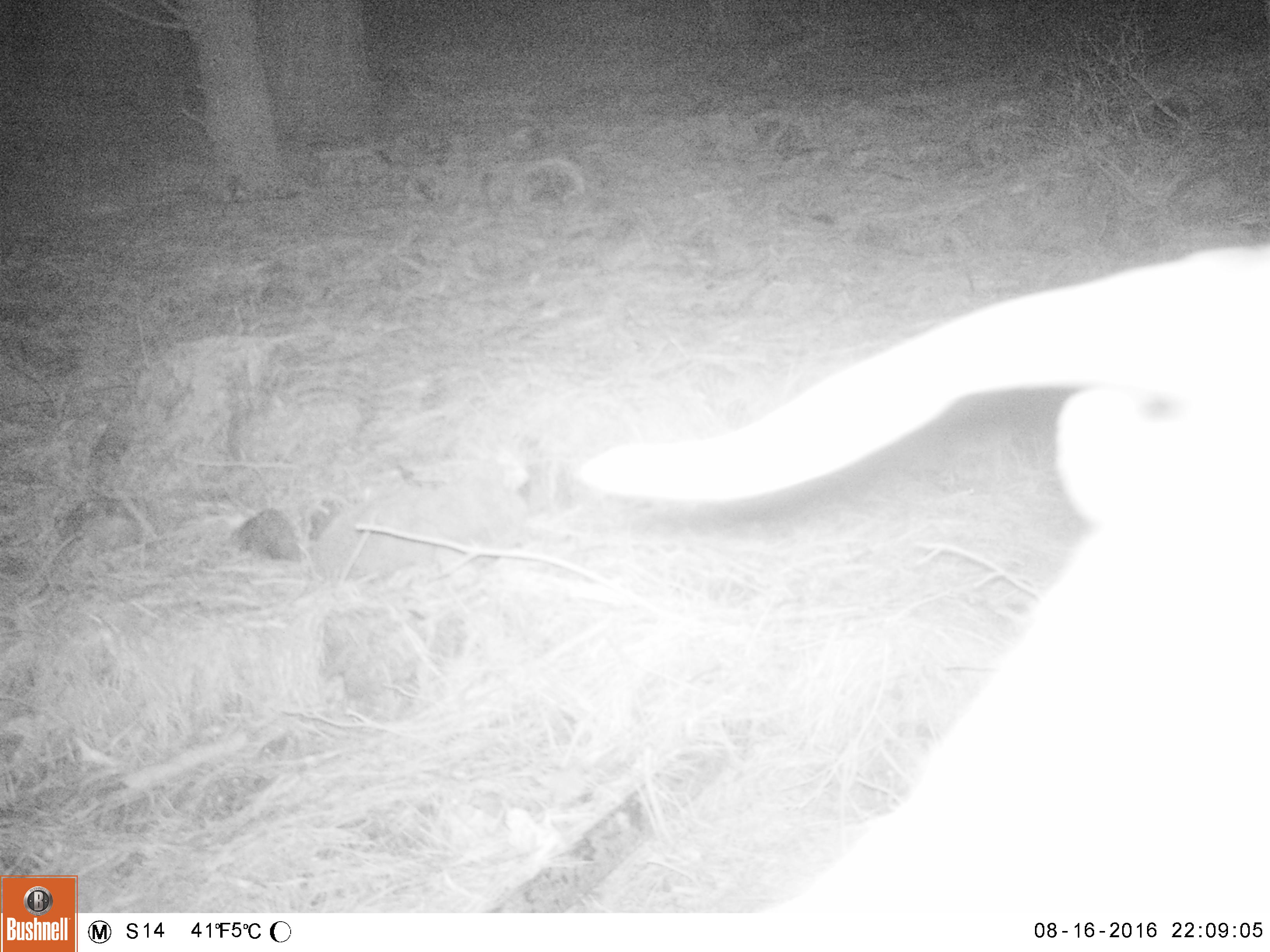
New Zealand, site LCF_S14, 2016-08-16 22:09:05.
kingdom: Animalia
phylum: Chordata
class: Mammalia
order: Artiodactyla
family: Bovidae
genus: Capra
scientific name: Capra hircus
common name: goat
Goat (Capra hircus).